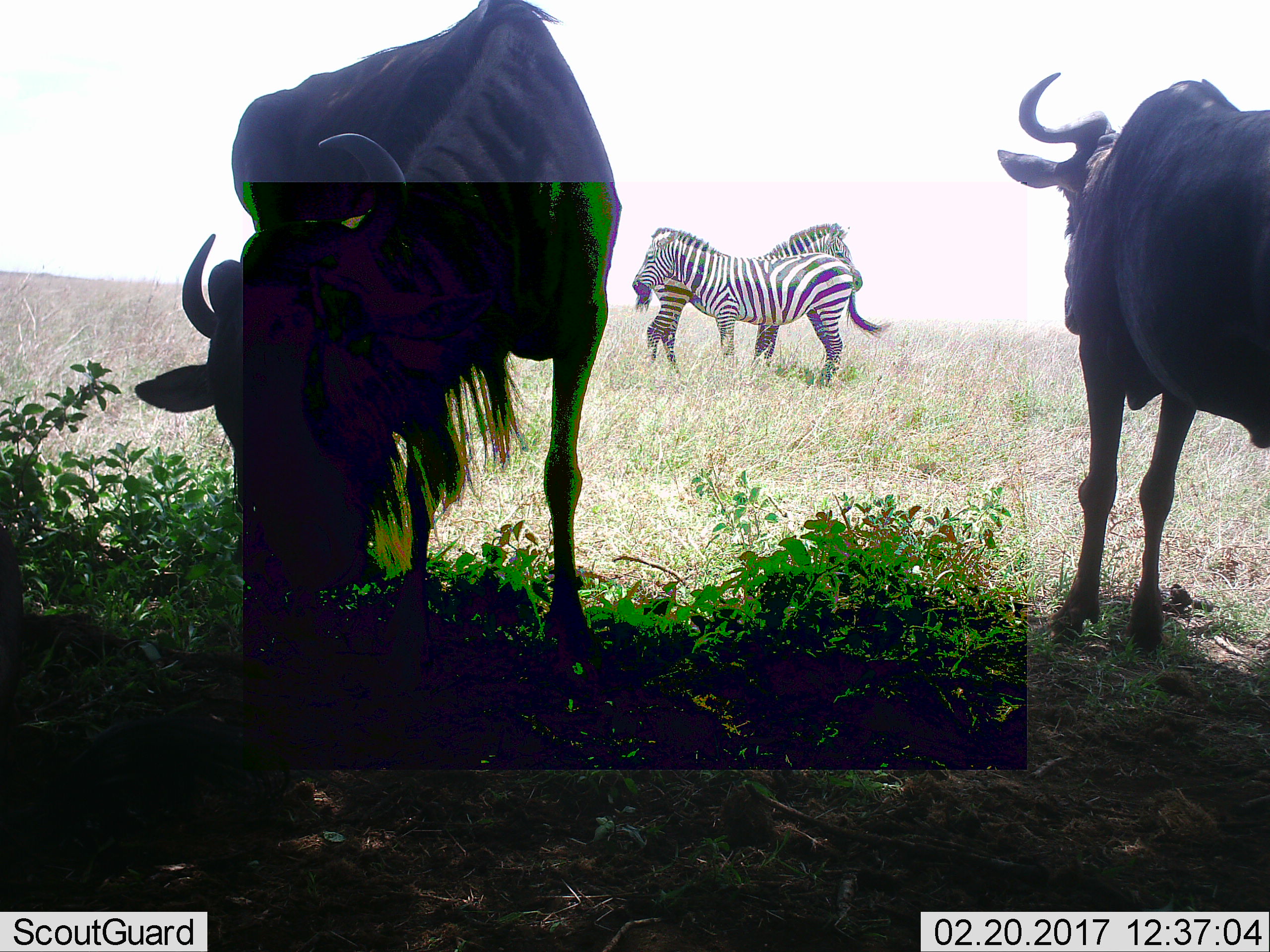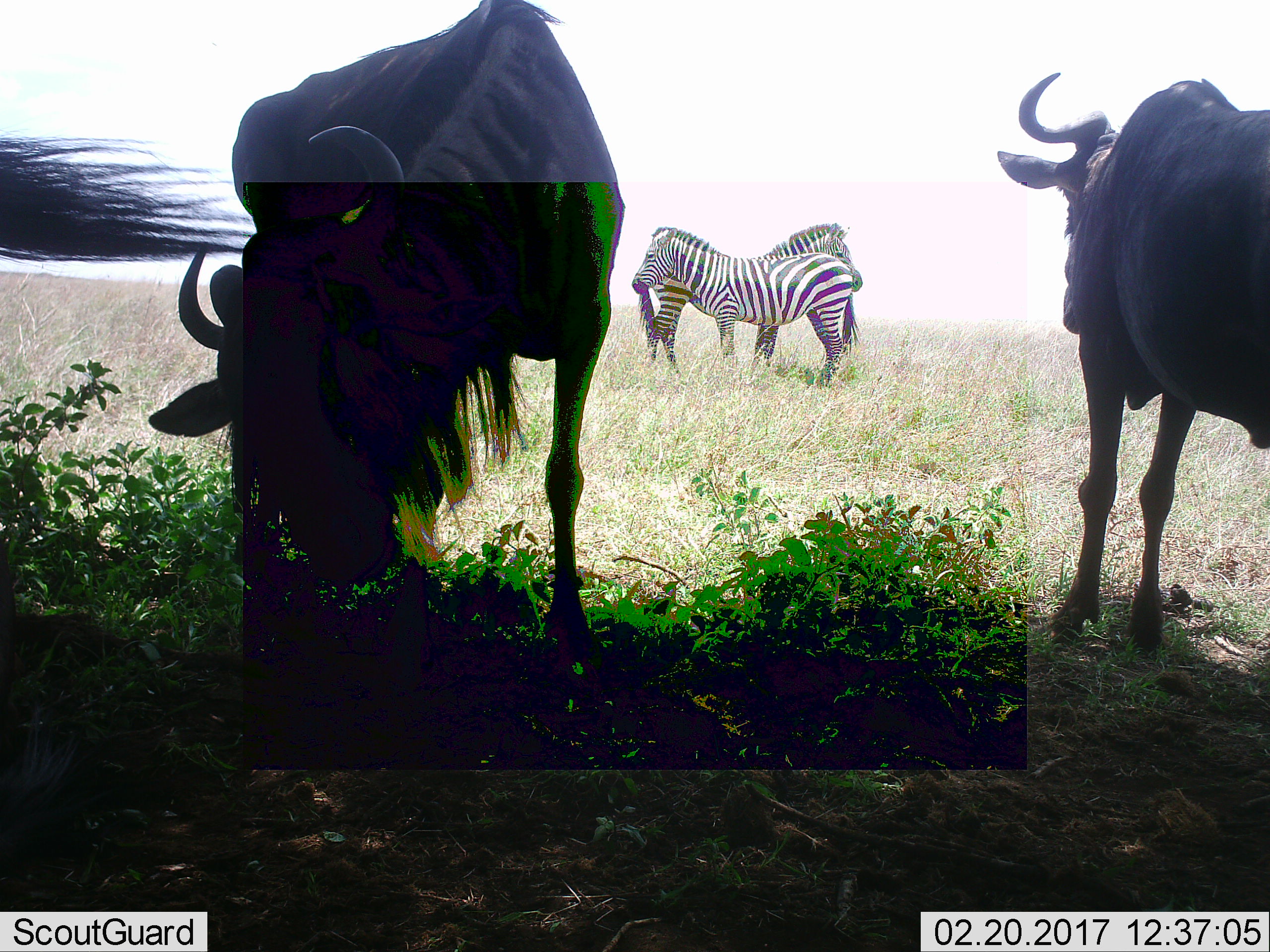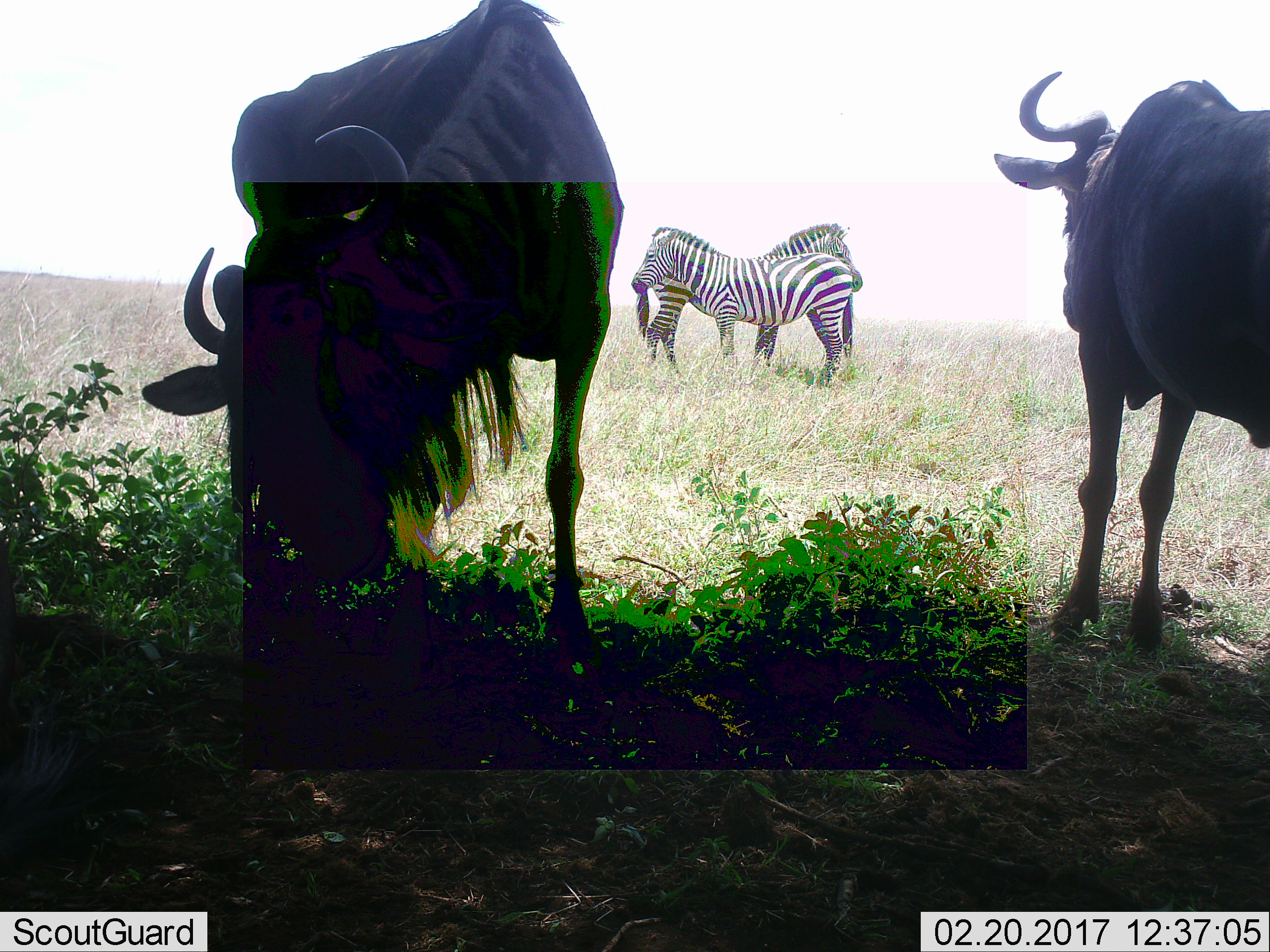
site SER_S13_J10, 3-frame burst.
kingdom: Animalia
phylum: Chordata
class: Mammalia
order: Artiodactyla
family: Bovidae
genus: Connochaetes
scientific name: Connochaetes taurinus taurinus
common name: blue wildebeest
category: wildebeestblue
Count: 2.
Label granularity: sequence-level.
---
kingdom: Animalia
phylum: Chordata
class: Mammalia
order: Perissodactyla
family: Equidae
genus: Equus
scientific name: Equus quagga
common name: plains zebra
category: zebraplains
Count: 2.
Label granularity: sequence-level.